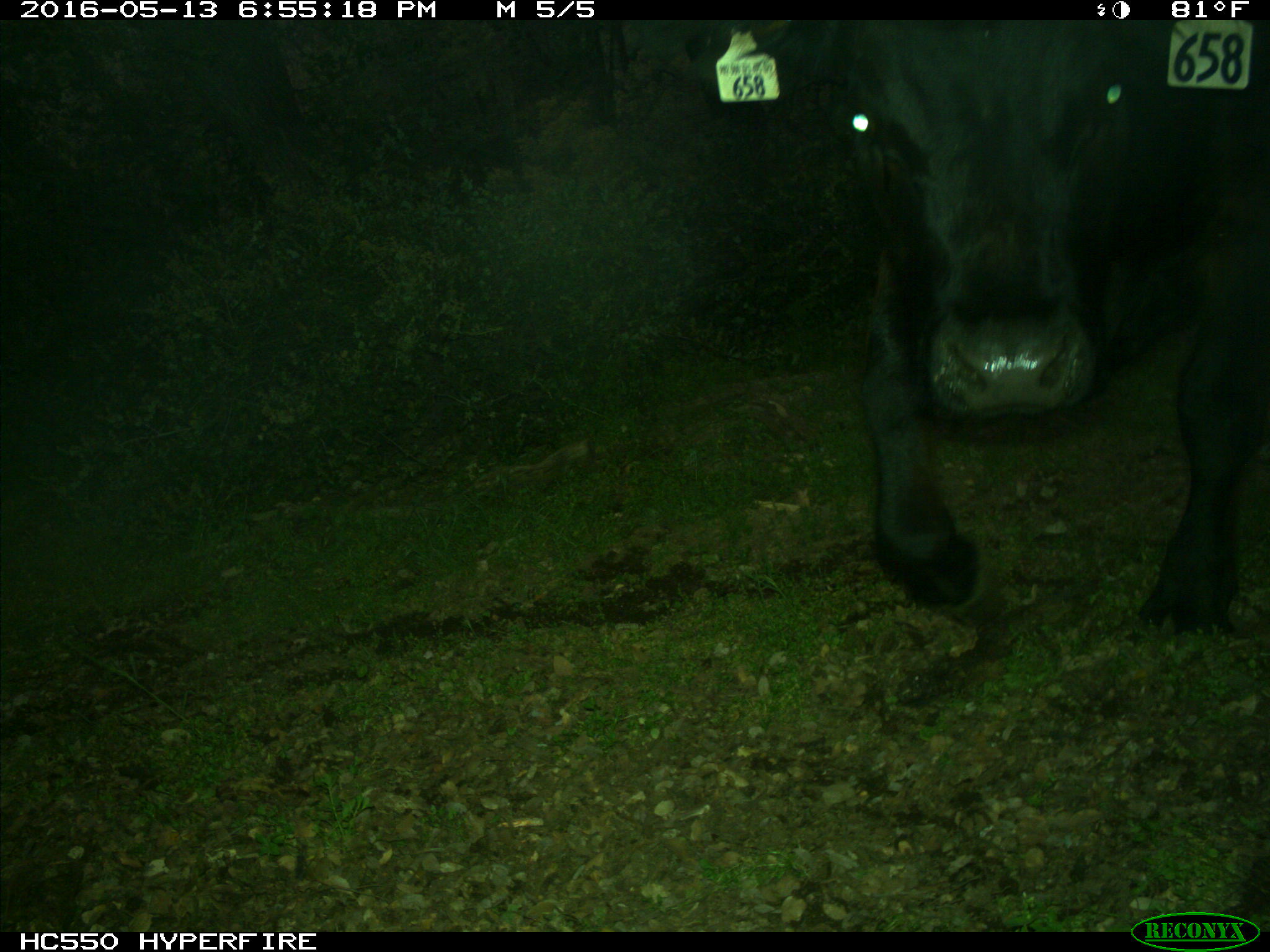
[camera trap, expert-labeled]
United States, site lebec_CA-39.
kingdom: Animalia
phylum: Chordata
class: Mammalia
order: Artiodactyla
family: Bovidae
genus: Bos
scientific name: Bos taurus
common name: domestic cow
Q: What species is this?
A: Bos taurus (domestic cow).